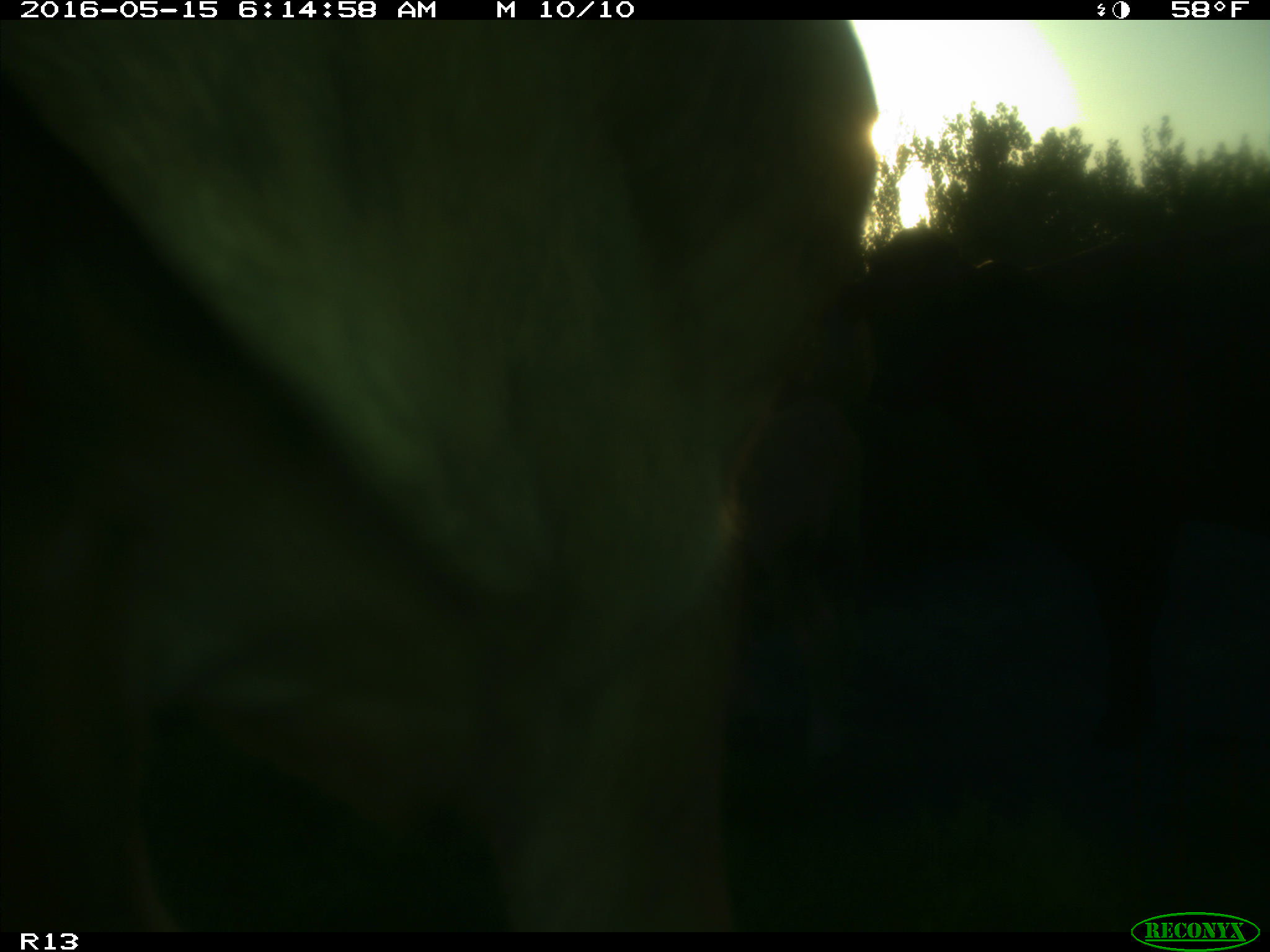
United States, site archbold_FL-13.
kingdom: Animalia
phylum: Chordata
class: Mammalia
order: Artiodactyla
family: Bovidae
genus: Bos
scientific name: Bos taurus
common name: domestic cow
Bos taurus (domestic cow).